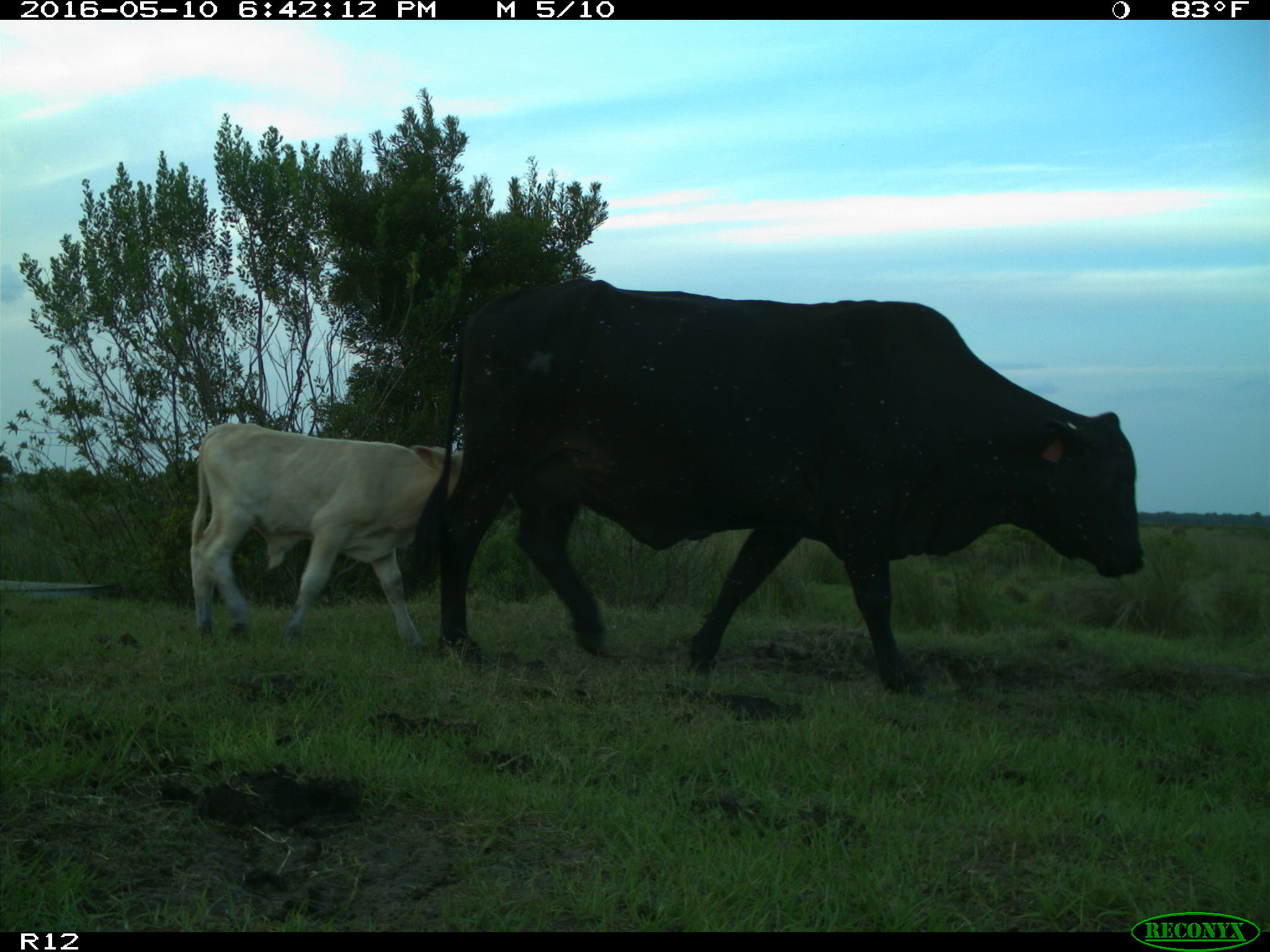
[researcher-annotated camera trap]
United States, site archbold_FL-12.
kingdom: Animalia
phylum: Chordata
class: Mammalia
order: Artiodactyla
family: Bovidae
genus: Bos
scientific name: Bos taurus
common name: domestic cow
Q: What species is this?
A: Bos taurus (domestic cow).